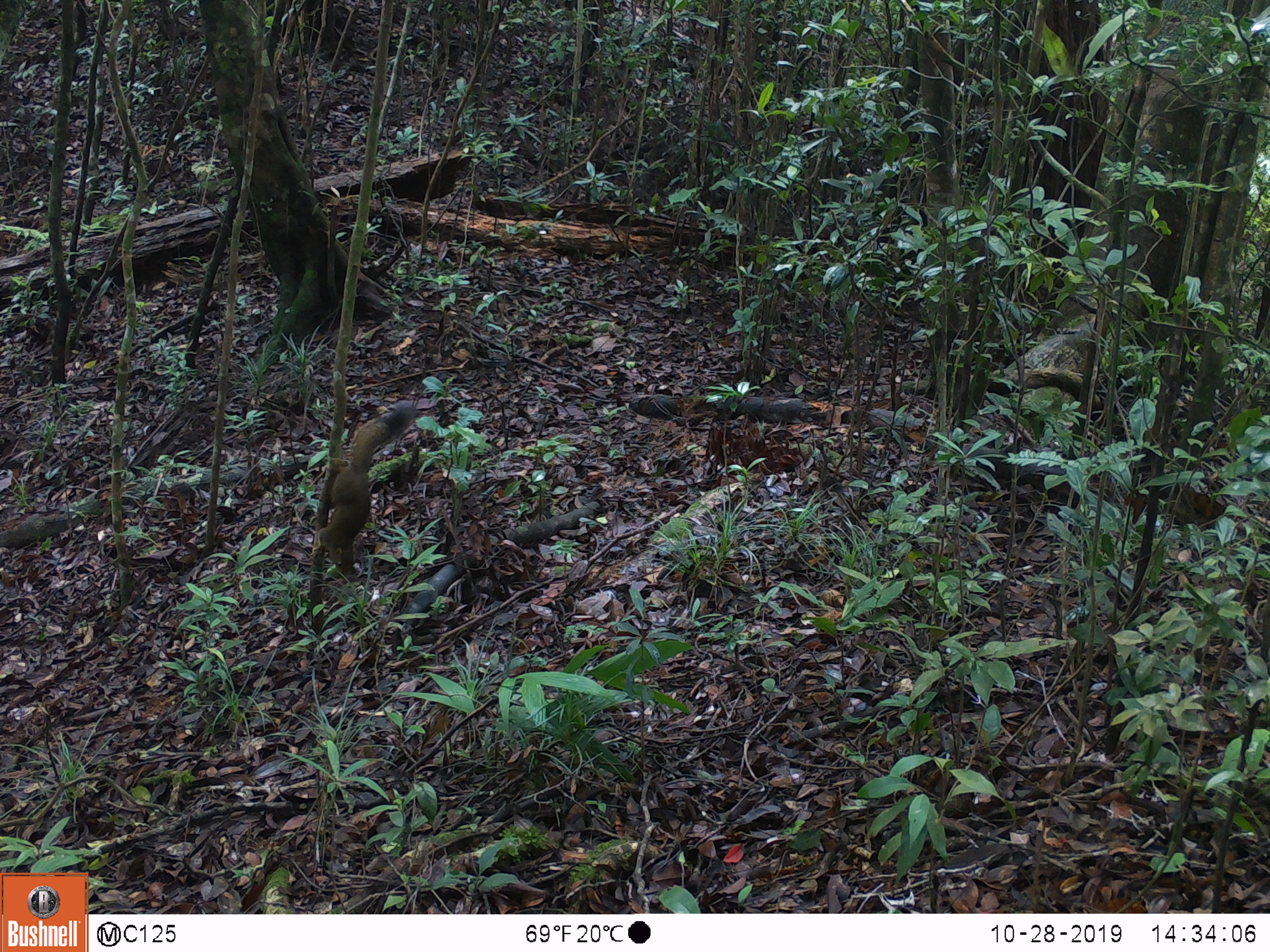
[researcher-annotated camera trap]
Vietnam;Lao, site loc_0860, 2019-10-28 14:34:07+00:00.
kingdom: Animalia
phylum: Chordata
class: Mammalia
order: Rodentia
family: Sciuridae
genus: Sciurus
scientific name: Sciurus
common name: squirrel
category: unidentified squirrel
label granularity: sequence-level